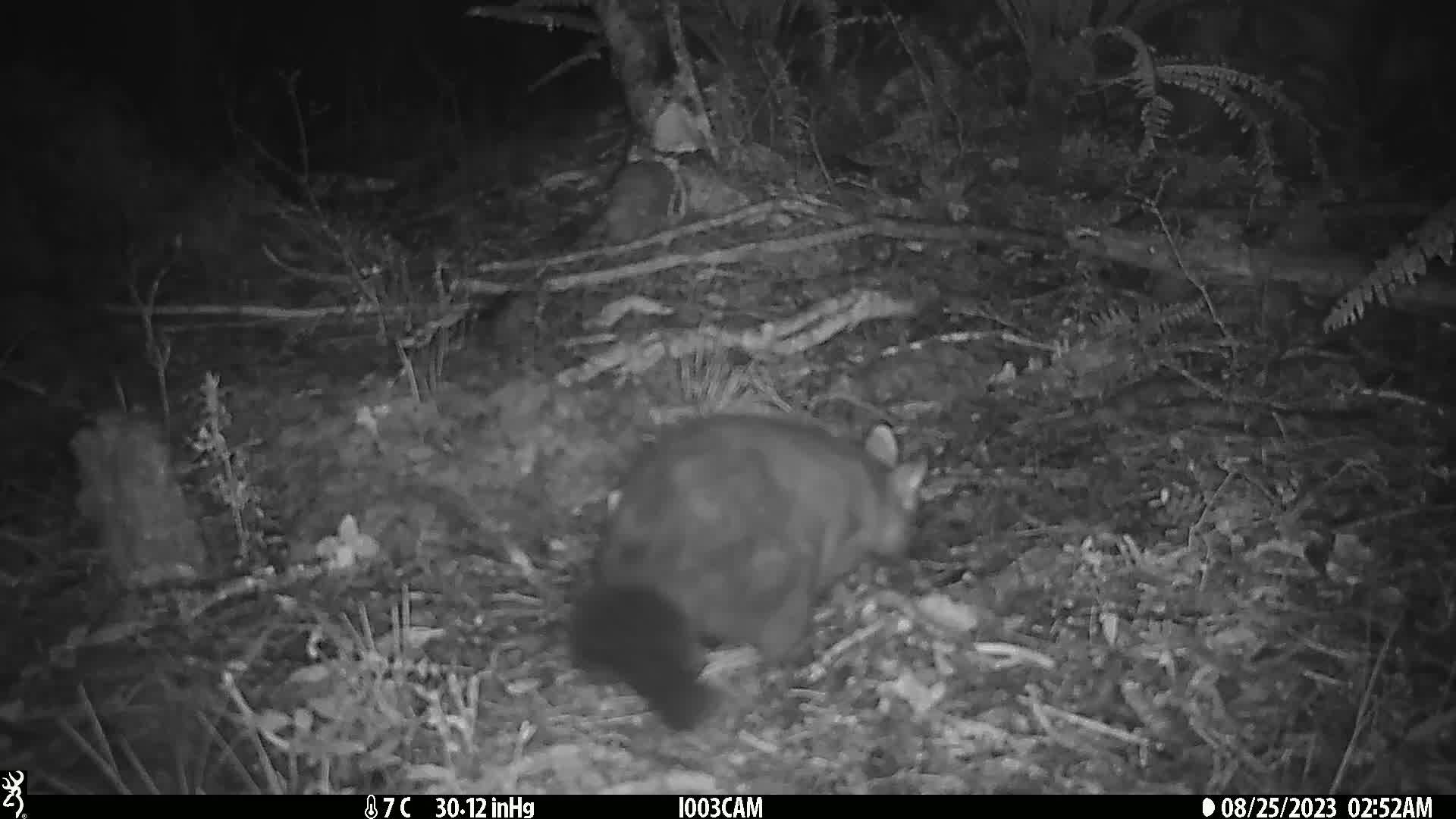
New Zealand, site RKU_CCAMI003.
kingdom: Animalia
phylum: Chordata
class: Mammalia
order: Diprotodontia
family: Phalangeridae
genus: Trichosurus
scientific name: Trichosurus vulpecula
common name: common brushtail possum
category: possum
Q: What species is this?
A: Possum (common brushtail possum) (Trichosurus vulpecula).